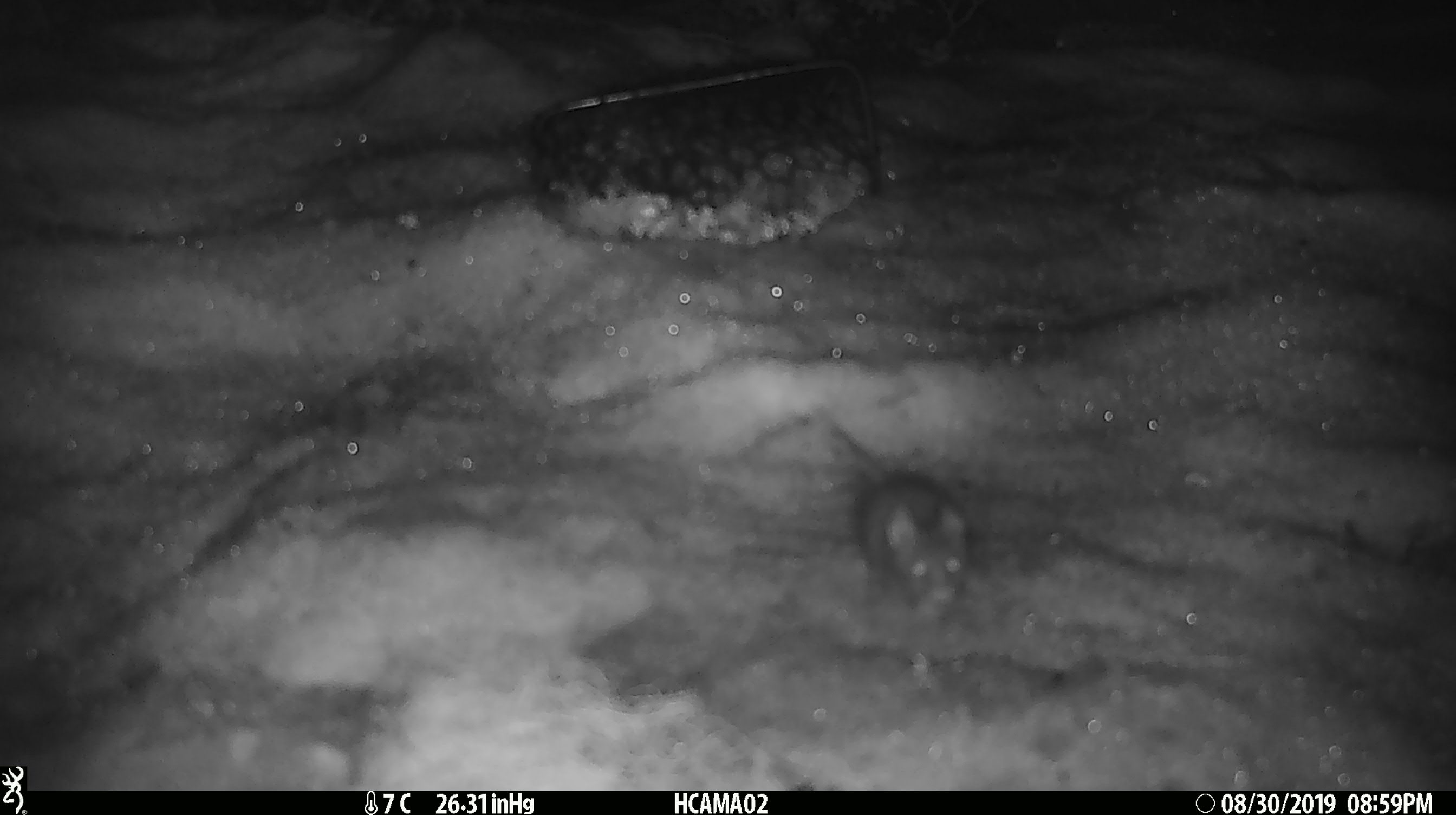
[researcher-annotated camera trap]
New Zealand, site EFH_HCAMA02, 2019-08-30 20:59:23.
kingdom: Animalia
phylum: Chordata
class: Mammalia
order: Rodentia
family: Muridae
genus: Mus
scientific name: Mus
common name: mouse